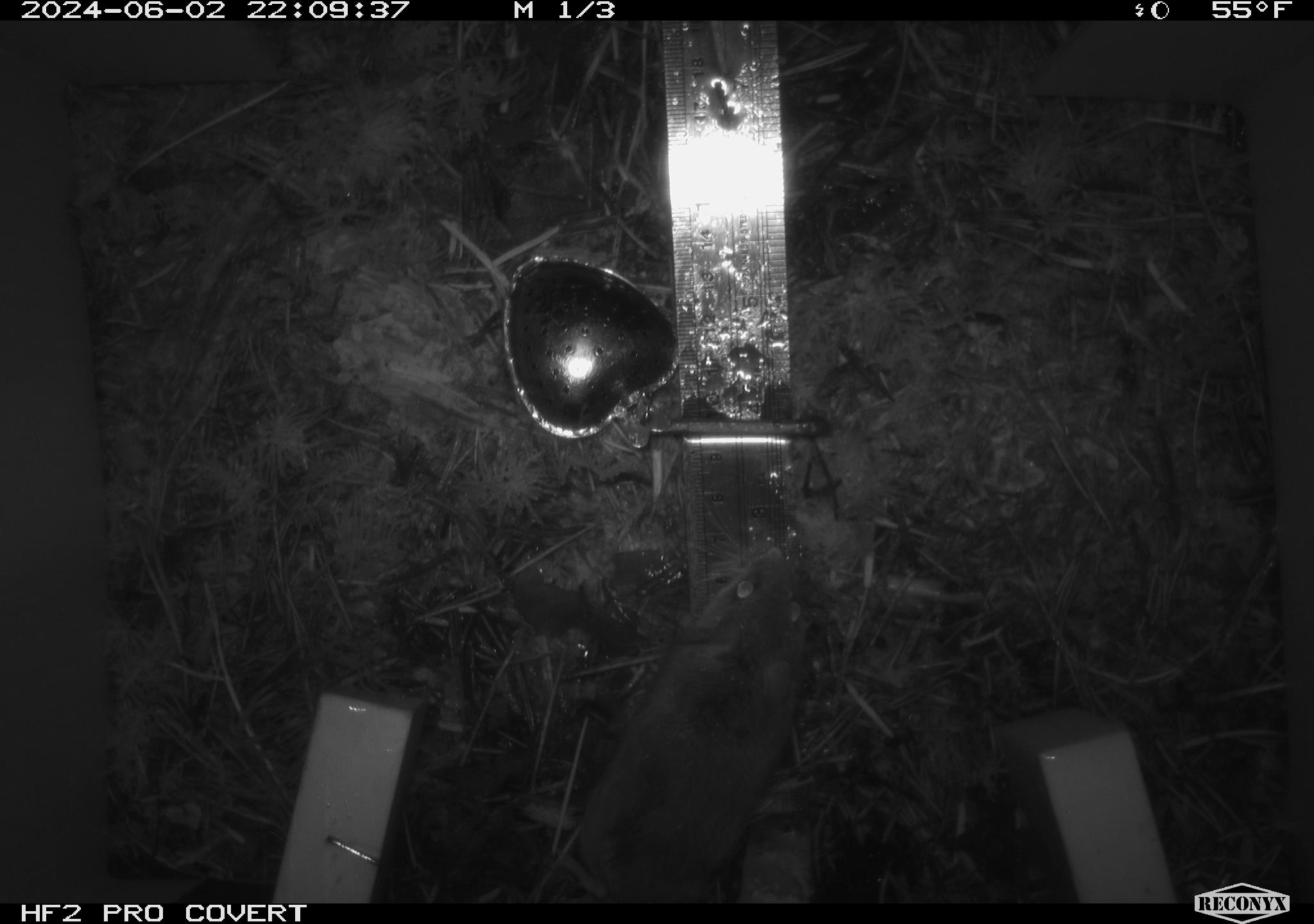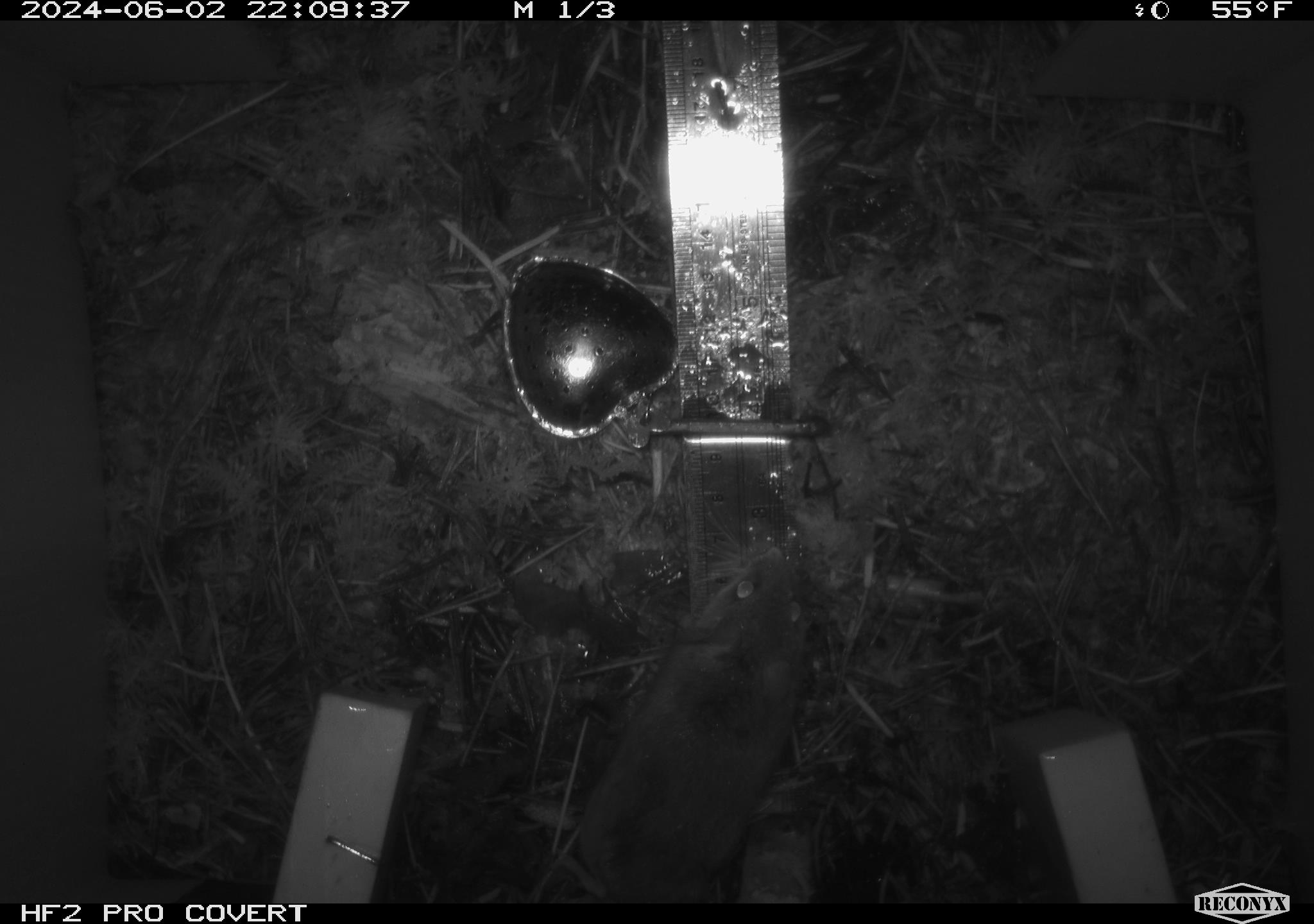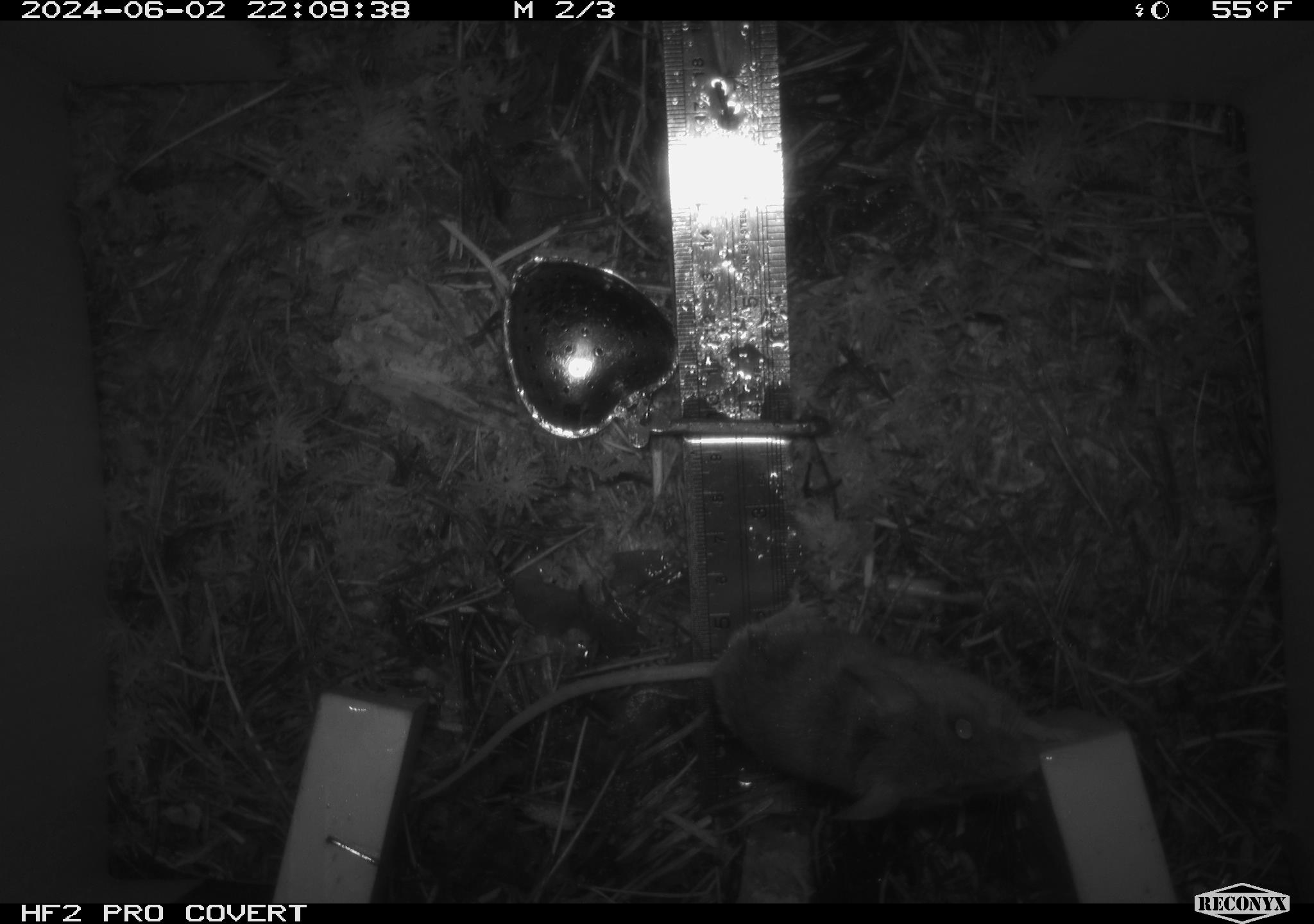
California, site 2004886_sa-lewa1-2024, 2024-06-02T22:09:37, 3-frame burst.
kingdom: Animalia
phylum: Chordata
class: Mammalia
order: Rodentia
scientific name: Rodentia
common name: rodent